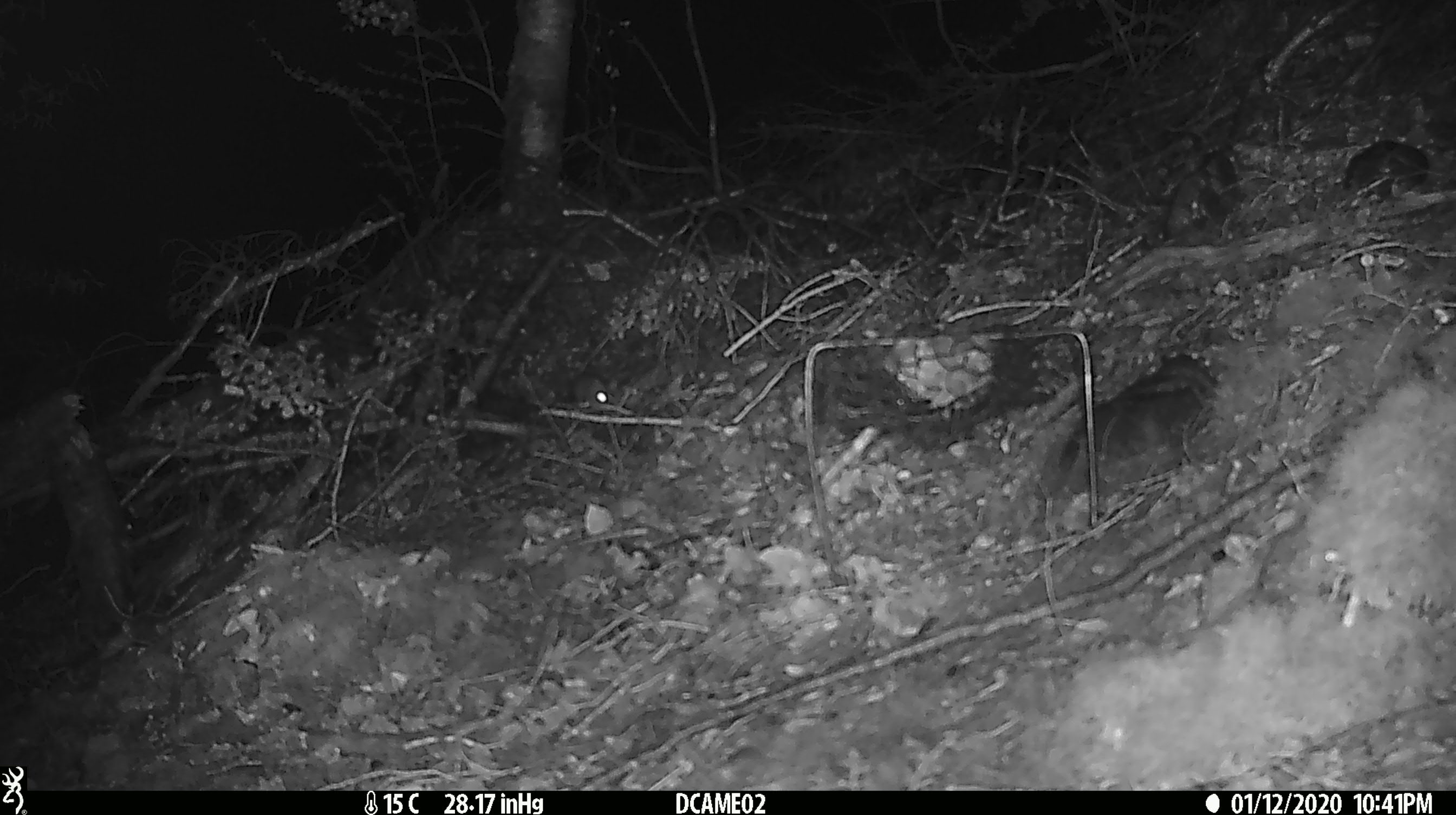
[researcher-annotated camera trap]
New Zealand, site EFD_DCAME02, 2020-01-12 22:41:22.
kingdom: Animalia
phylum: Chordata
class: Mammalia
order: Rodentia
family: Muridae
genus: Mus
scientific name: Mus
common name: mouse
Mouse (Mus).